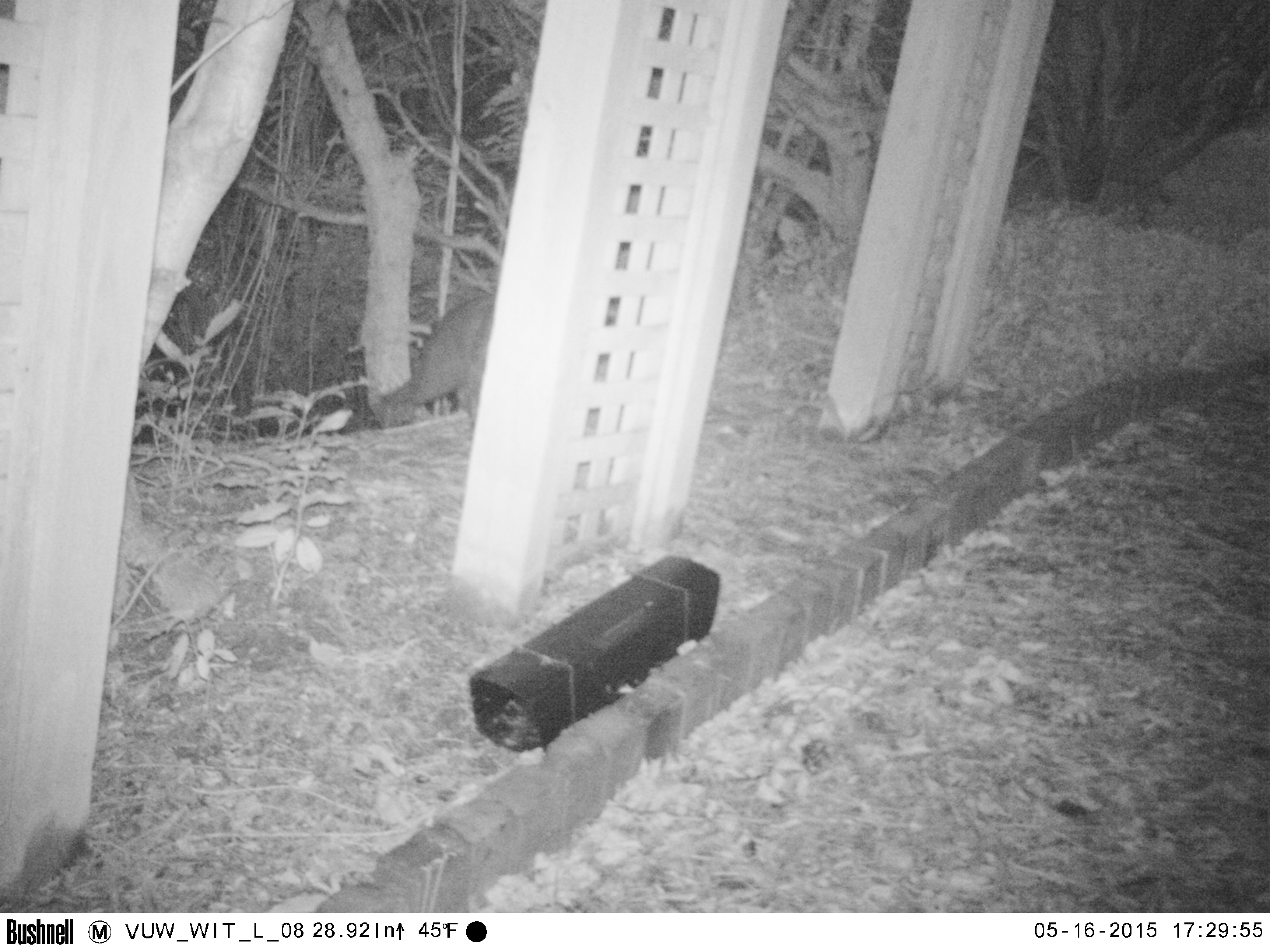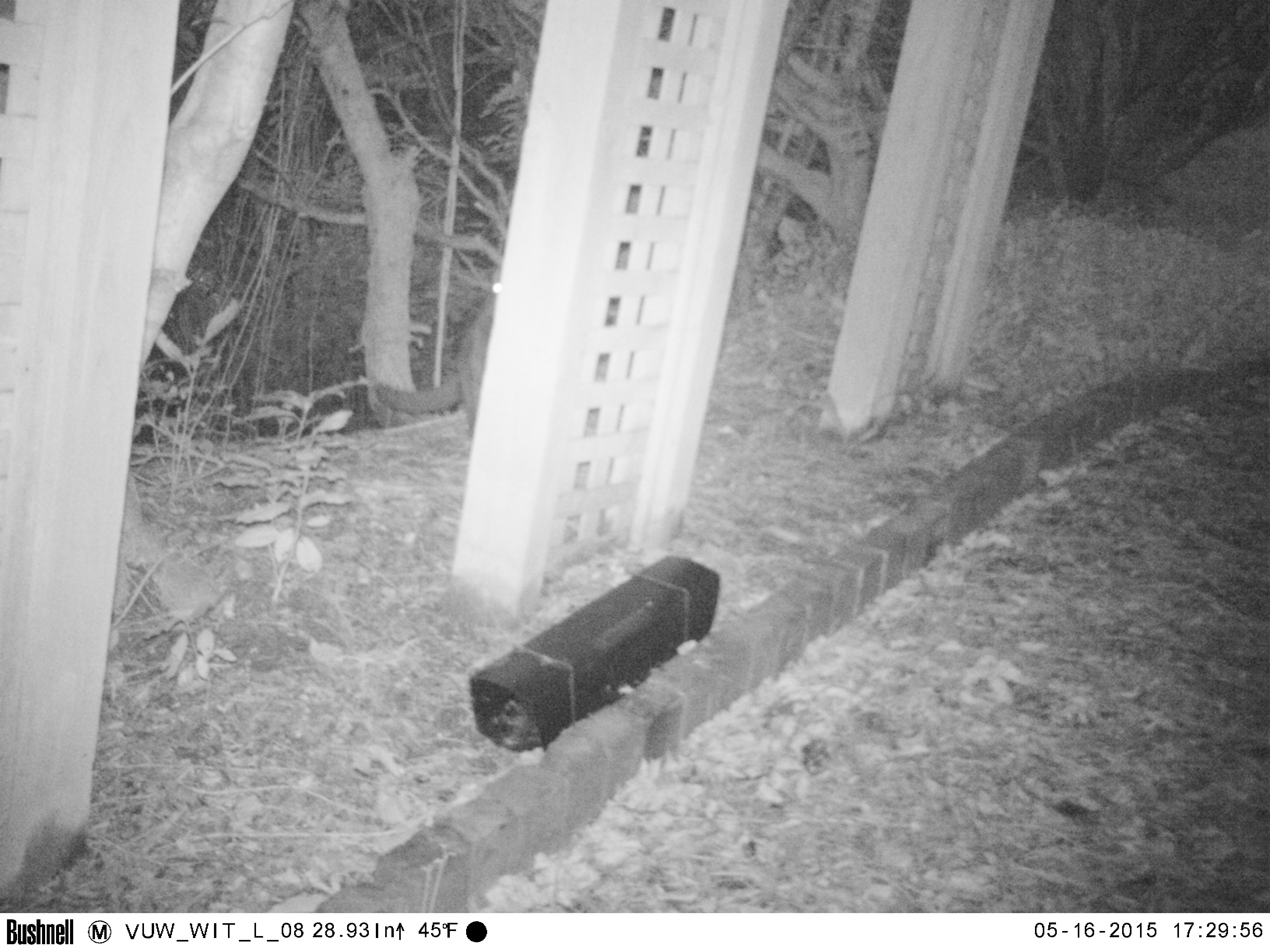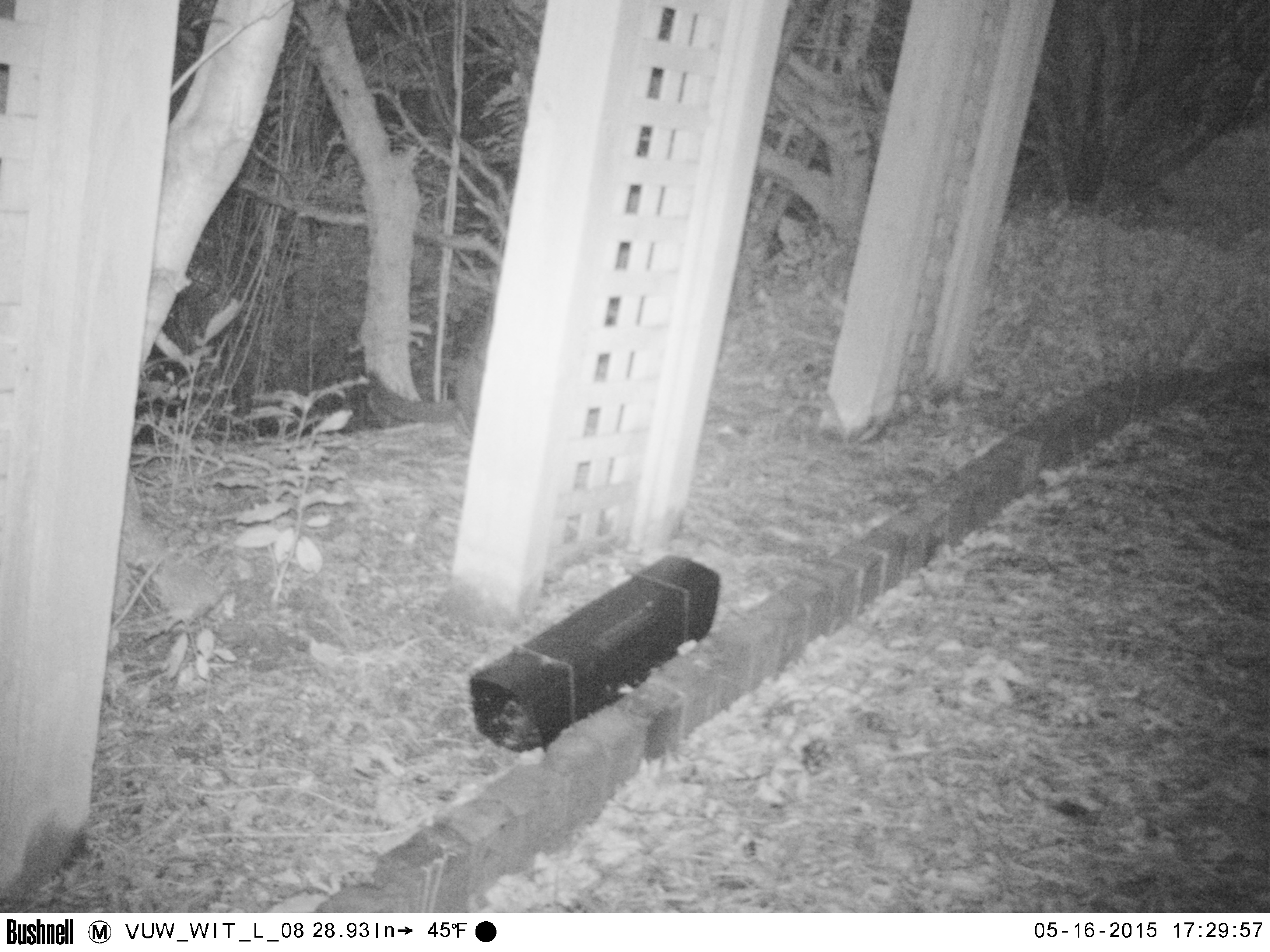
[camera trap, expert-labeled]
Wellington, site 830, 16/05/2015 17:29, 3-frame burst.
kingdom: Animalia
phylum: Chordata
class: Mammalia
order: Carnivora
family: Felidae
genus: Felis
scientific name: Felis catus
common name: cat